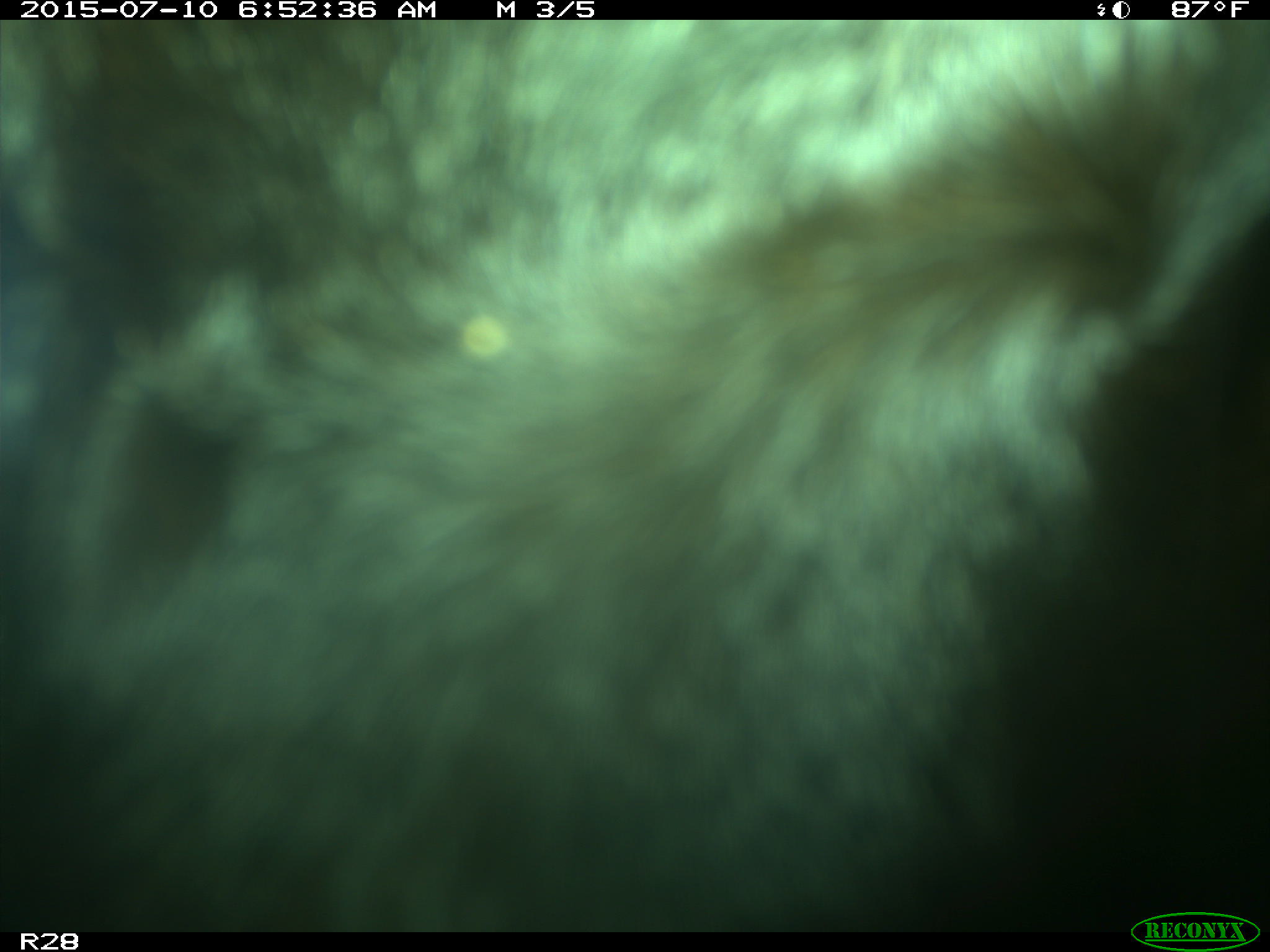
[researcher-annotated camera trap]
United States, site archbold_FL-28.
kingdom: Animalia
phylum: Chordata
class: Mammalia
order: Artiodactyla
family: Bovidae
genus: Bos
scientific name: Bos taurus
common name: domestic cow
Bos taurus (domestic cow).